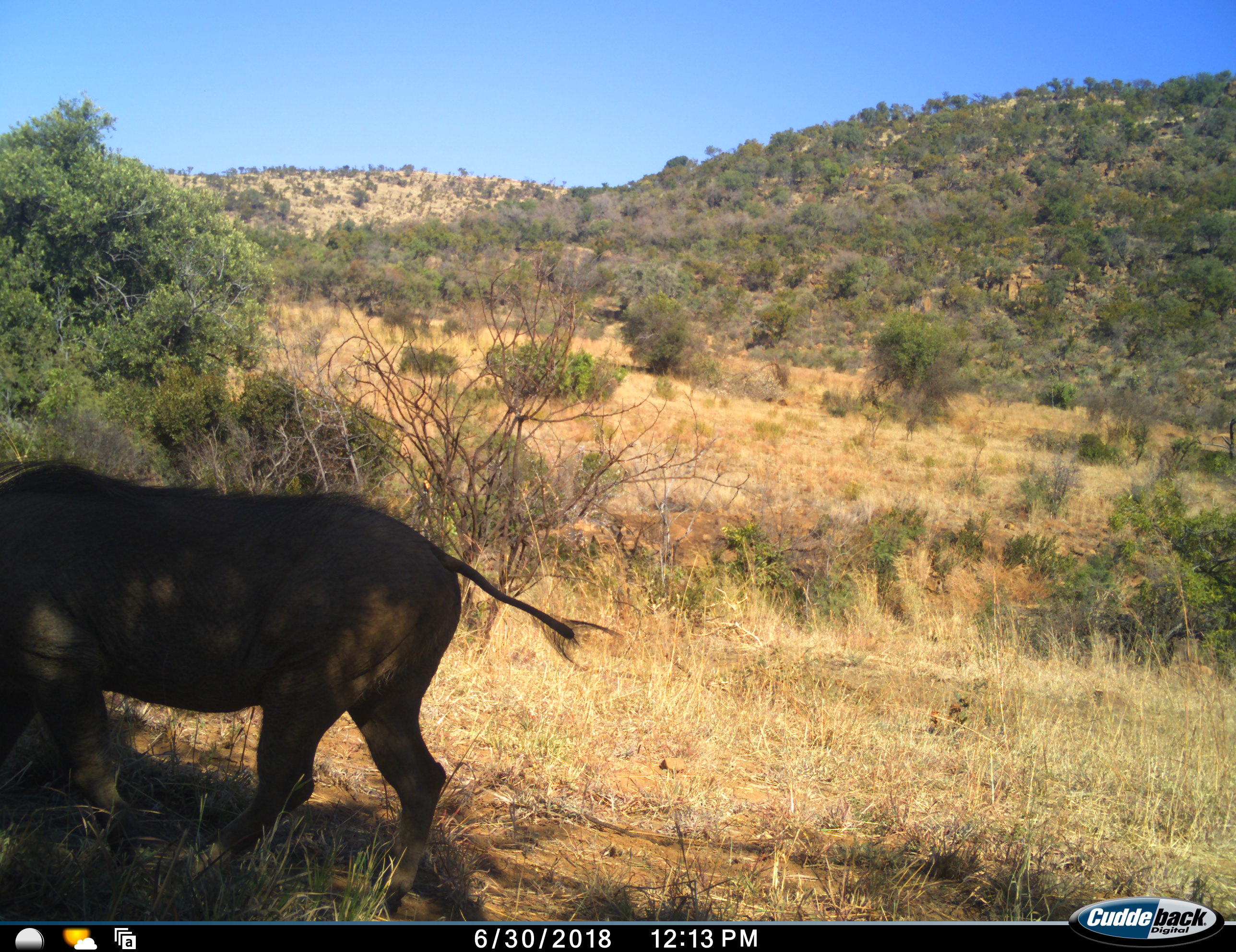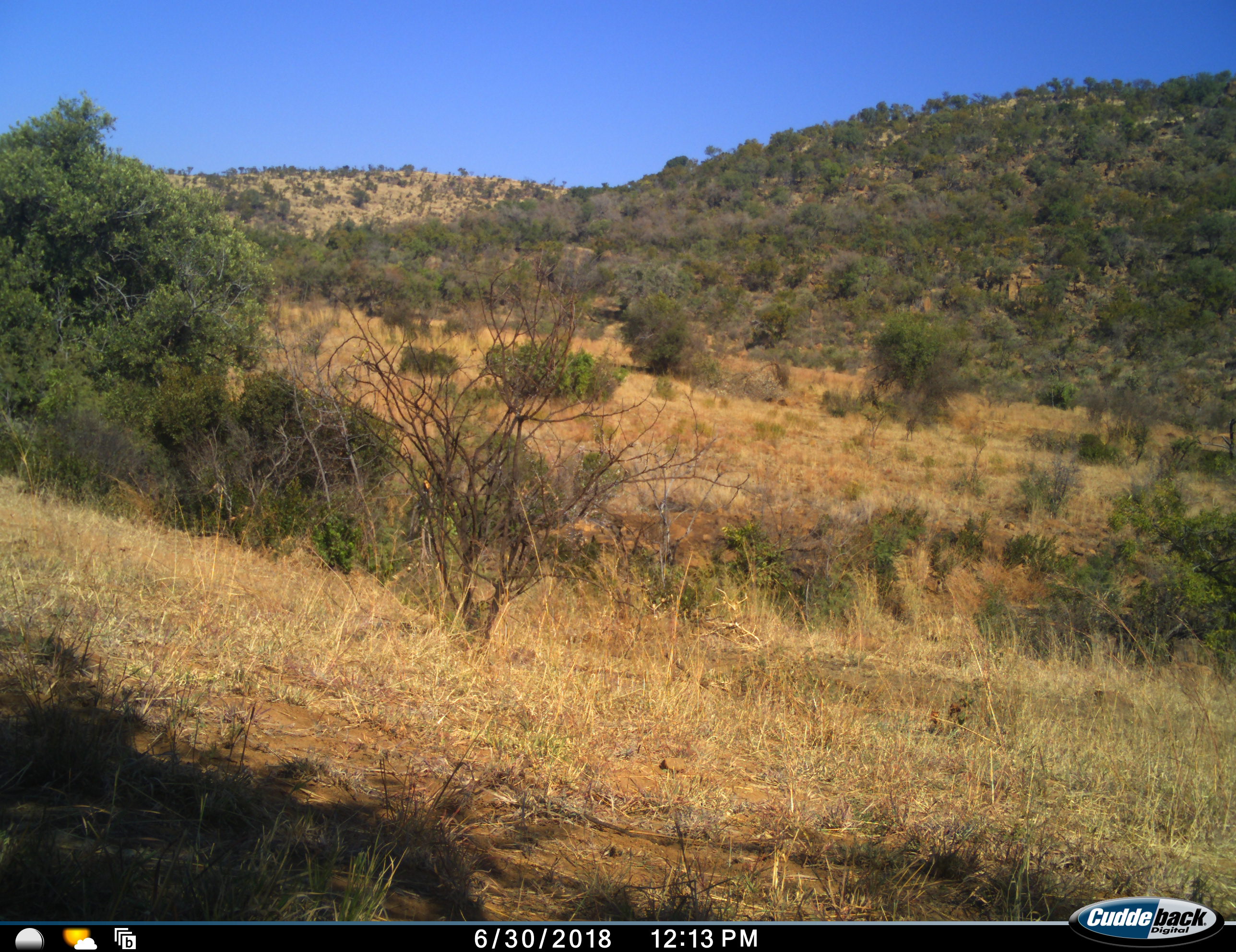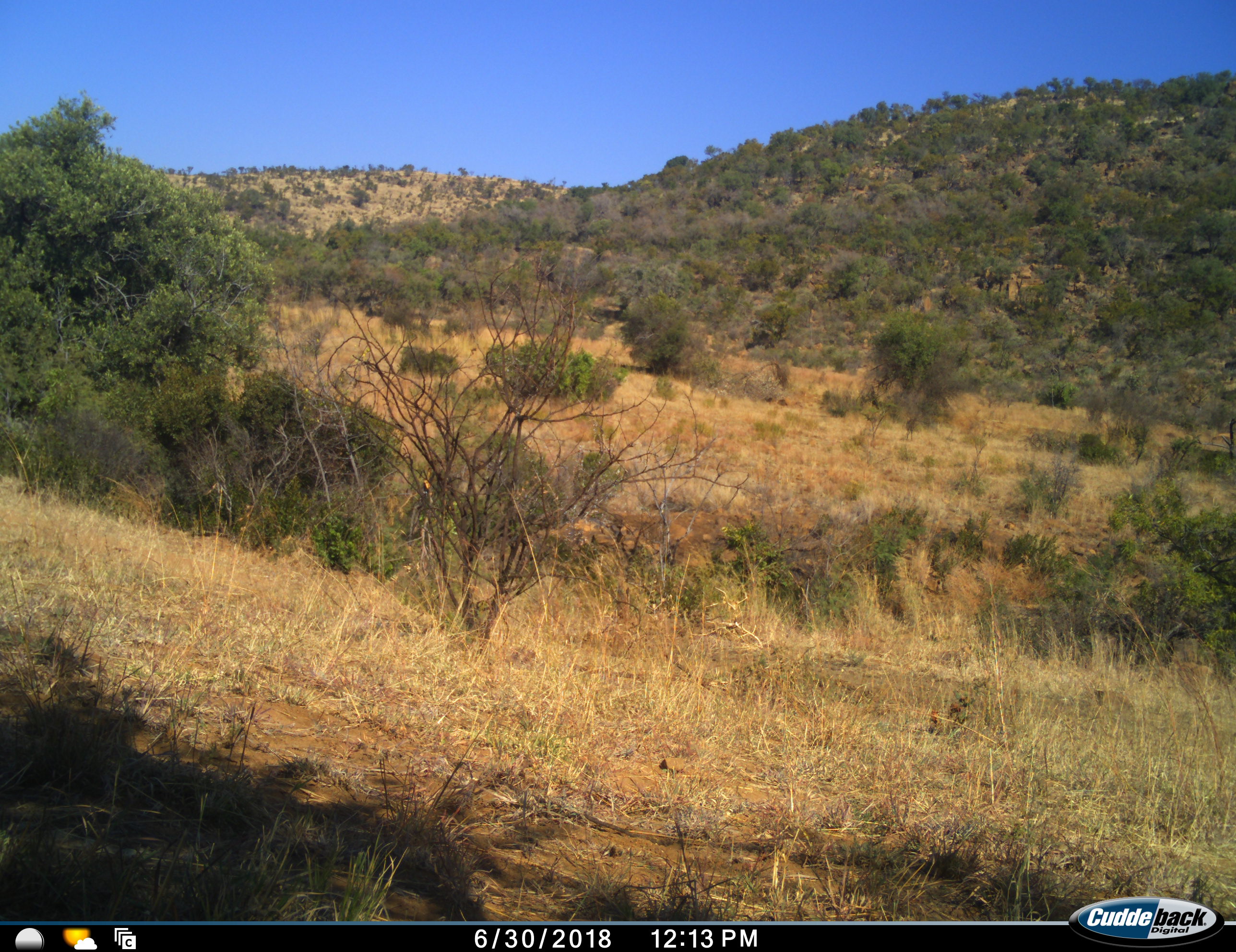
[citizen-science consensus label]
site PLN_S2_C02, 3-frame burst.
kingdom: Animalia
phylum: Chordata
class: Mammalia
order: Artiodactyla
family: Suidae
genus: Phacochoerus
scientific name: Phacochoerus africanus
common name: warthog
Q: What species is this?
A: Warthog (Phacochoerus africanus).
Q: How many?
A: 1.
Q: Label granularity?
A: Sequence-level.